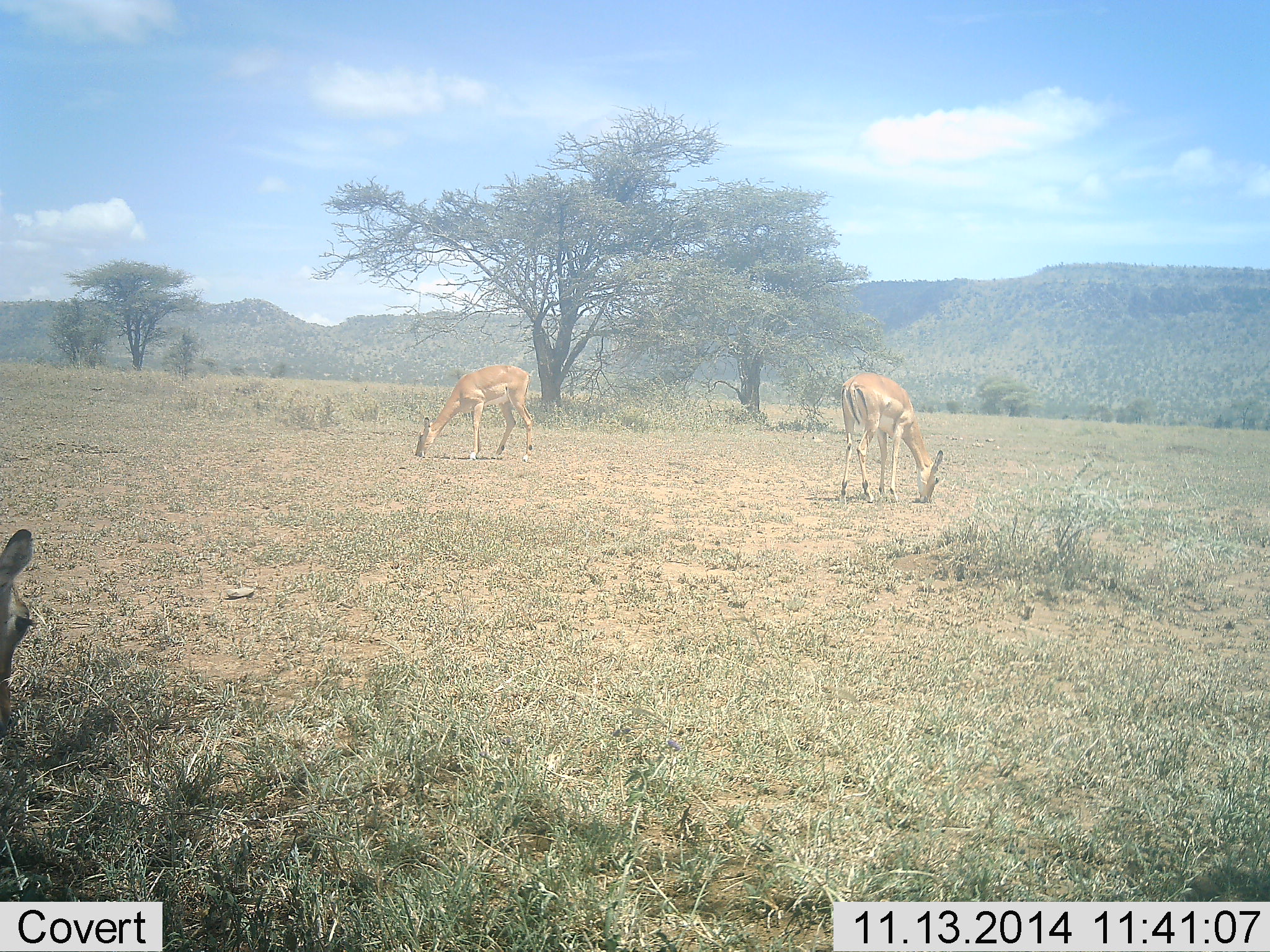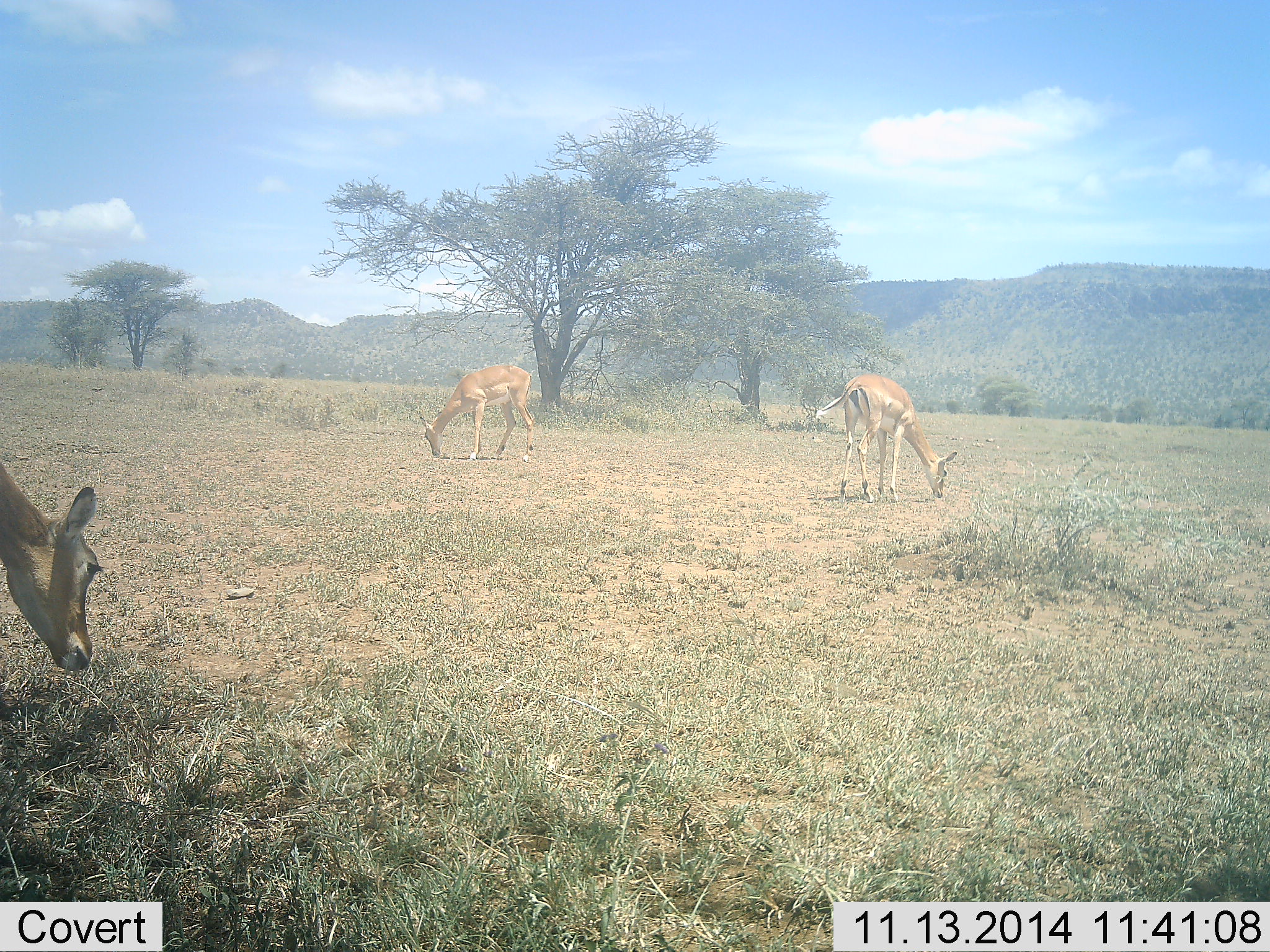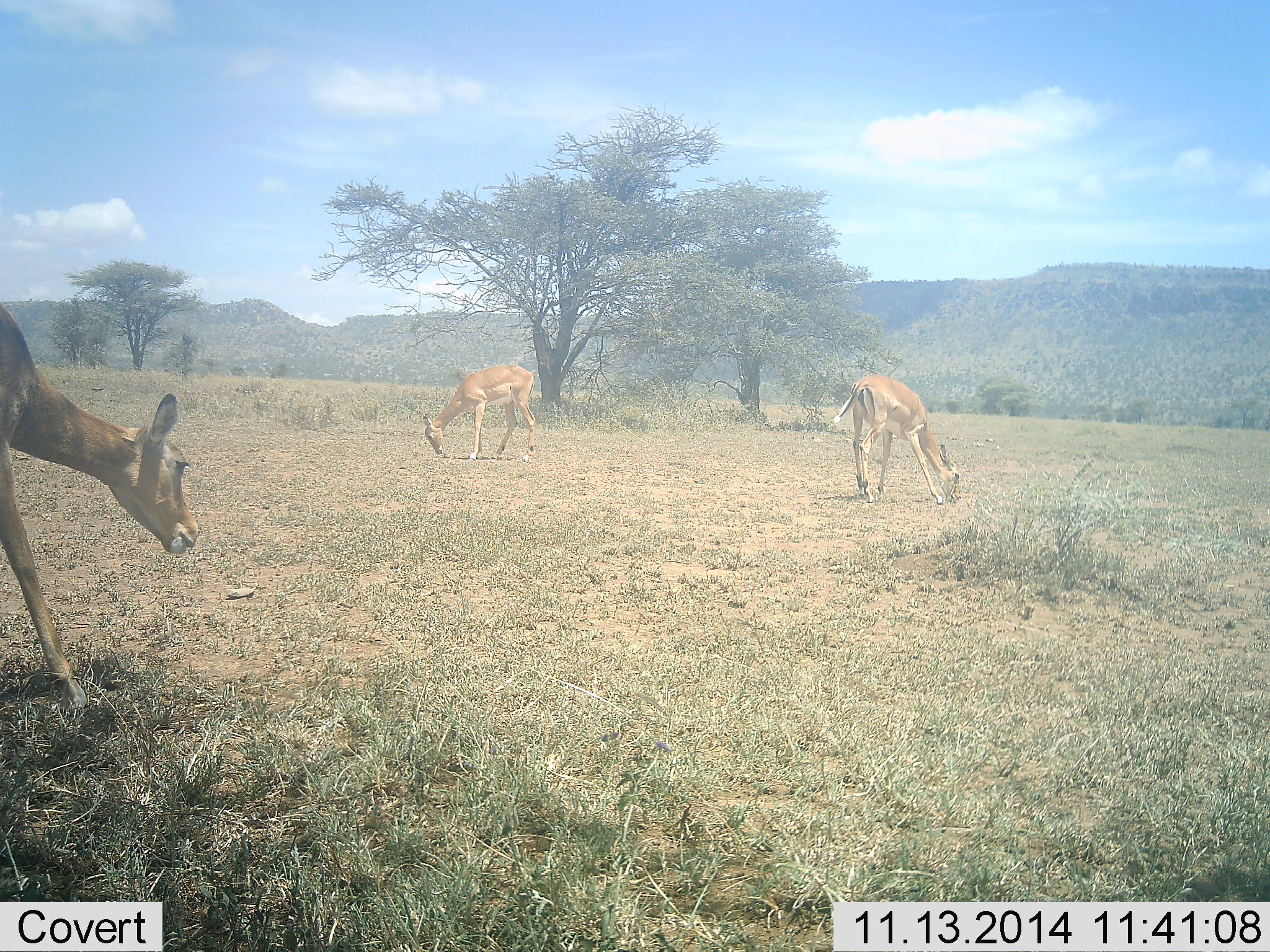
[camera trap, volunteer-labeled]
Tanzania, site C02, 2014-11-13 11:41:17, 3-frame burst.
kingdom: Animalia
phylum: Chordata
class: Mammalia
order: Artiodactyla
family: Bovidae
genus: Aepyceros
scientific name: Aepyceros melampus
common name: impala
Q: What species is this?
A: Impala (Aepyceros melampus).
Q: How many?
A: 3.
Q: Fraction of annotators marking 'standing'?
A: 40%.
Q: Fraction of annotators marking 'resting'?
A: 0%.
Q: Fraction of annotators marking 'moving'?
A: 0%.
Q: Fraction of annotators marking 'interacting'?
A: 0%.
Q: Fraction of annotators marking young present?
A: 0%.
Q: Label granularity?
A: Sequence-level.